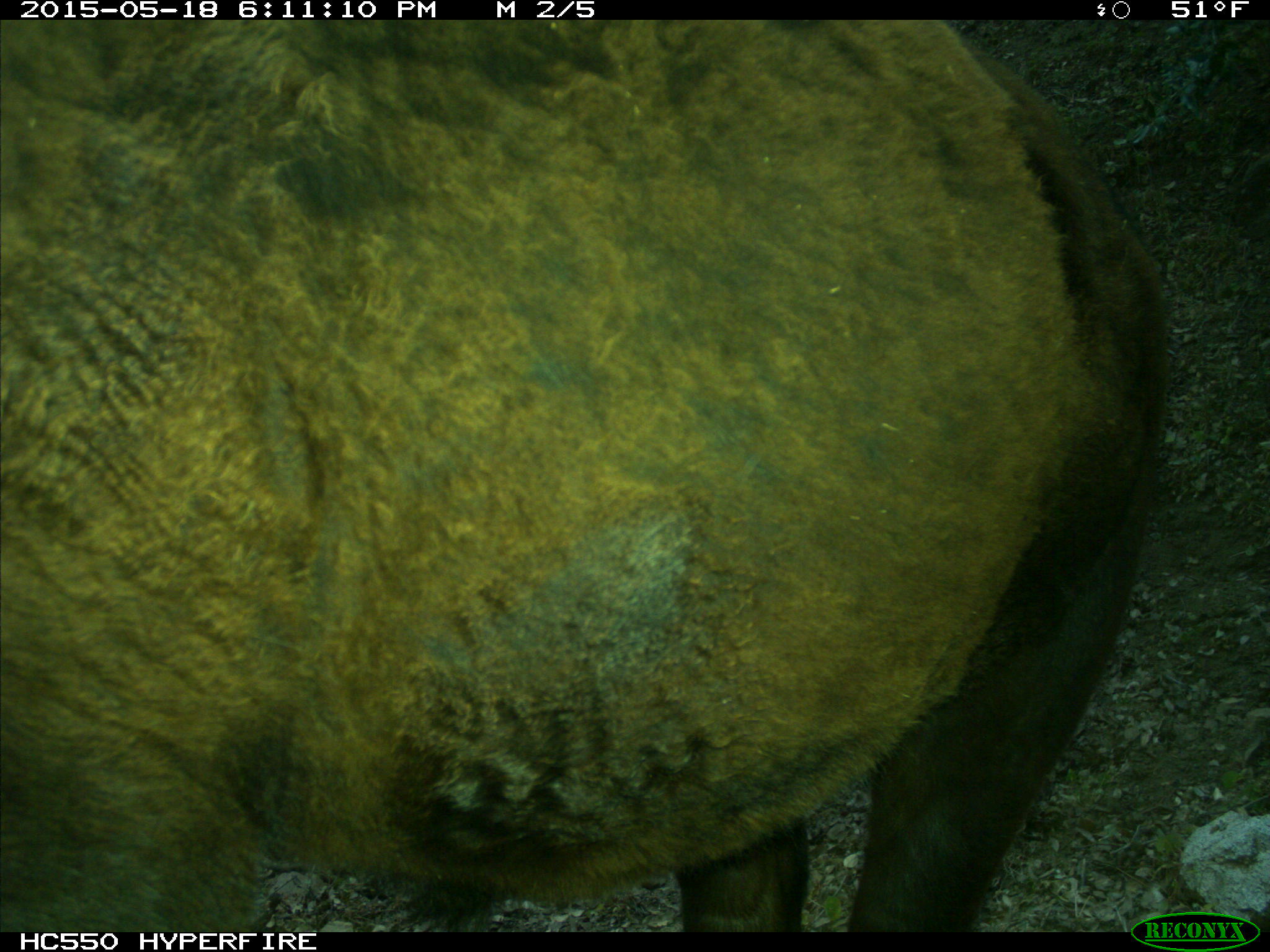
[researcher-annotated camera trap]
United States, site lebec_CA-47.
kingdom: Animalia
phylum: Chordata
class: Mammalia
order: Artiodactyla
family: Bovidae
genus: Bos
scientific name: Bos taurus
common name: domestic cow